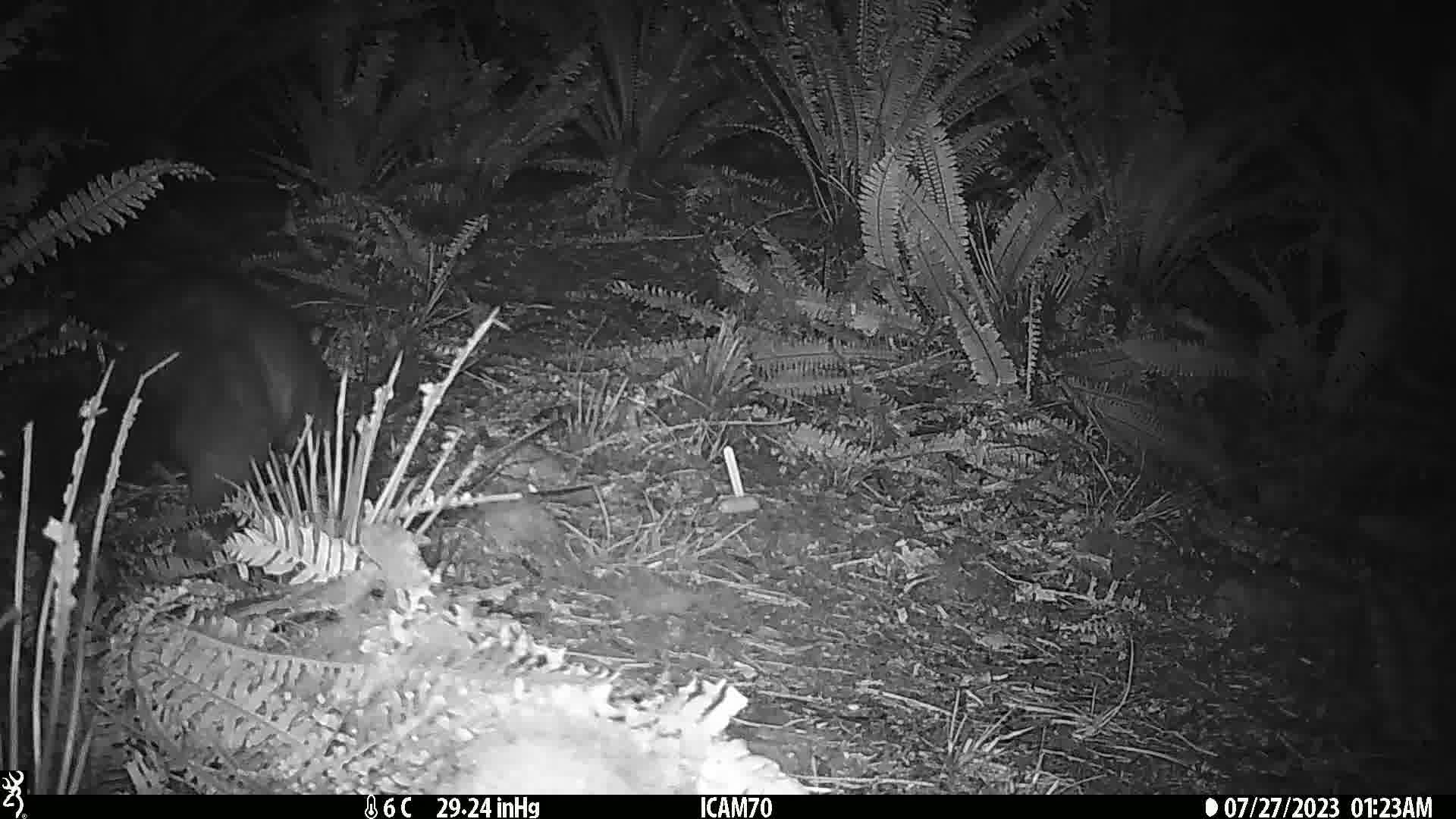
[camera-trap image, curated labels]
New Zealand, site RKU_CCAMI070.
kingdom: Animalia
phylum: Chordata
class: Mammalia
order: Diprotodontia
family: Phalangeridae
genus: Trichosurus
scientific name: Trichosurus vulpecula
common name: common brushtail possum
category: possum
Possum (common brushtail possum) (Trichosurus vulpecula).